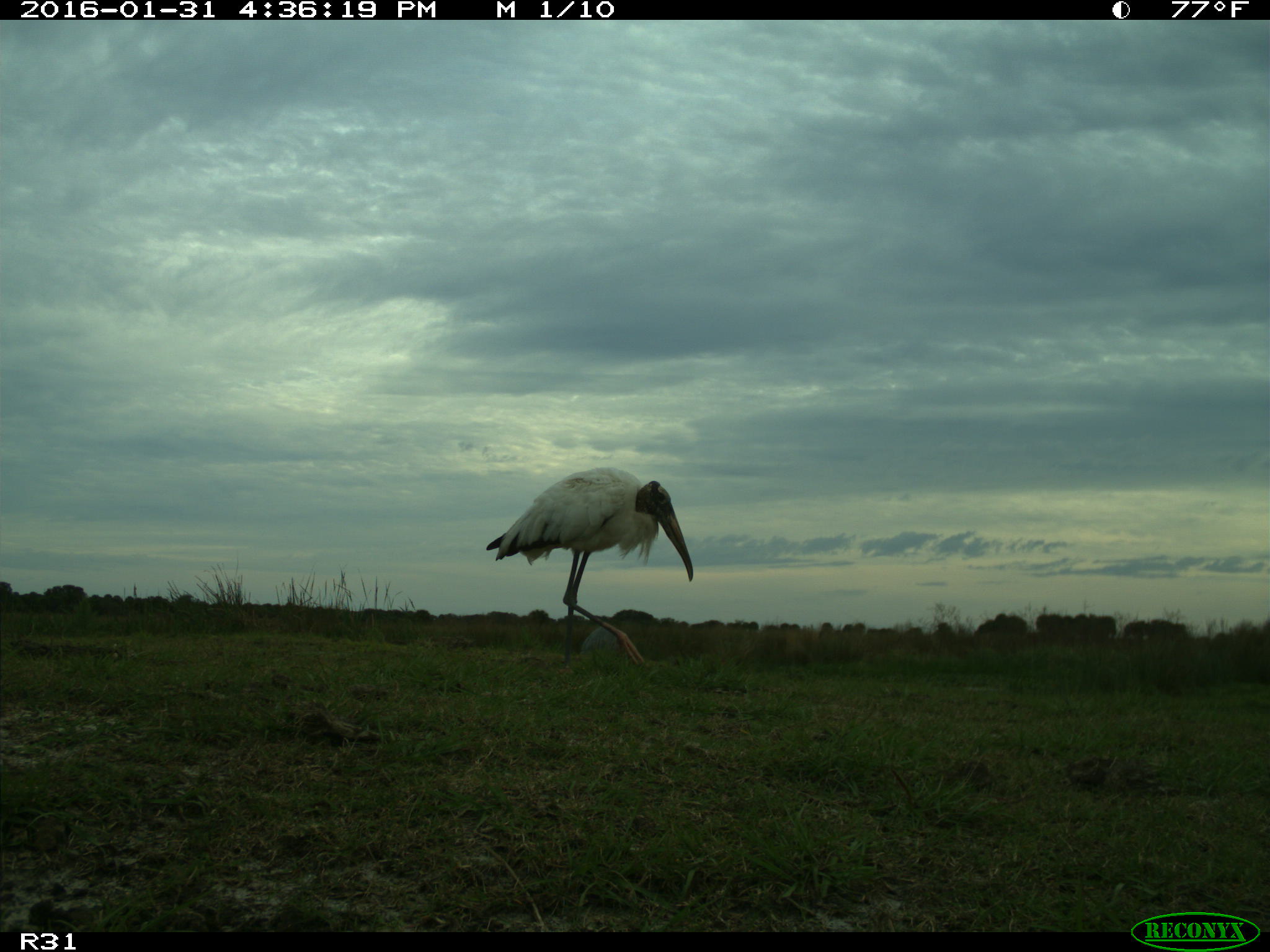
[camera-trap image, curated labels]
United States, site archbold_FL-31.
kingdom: Animalia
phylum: Chordata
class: Aves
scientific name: Aves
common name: birds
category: unidentified bird